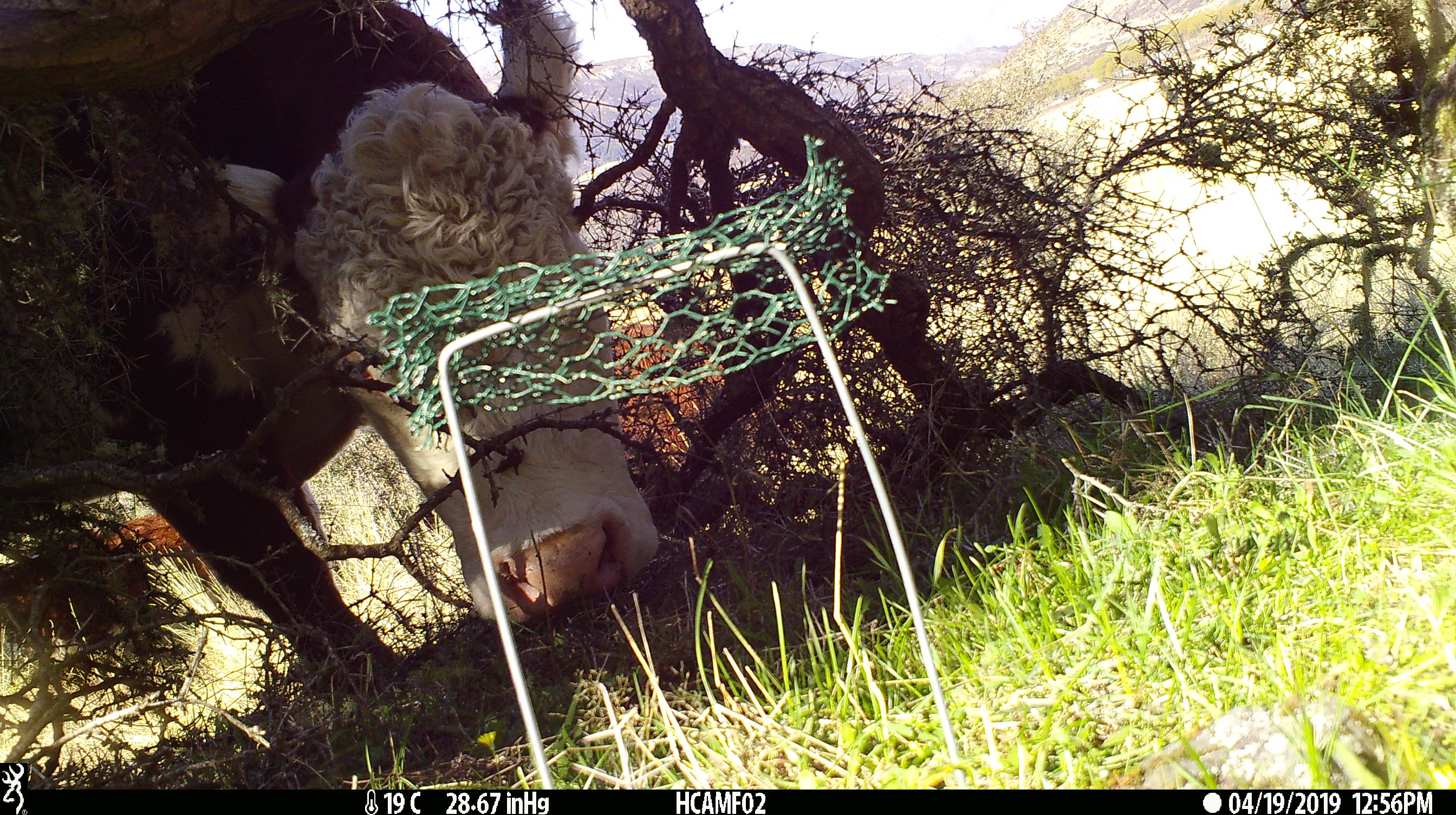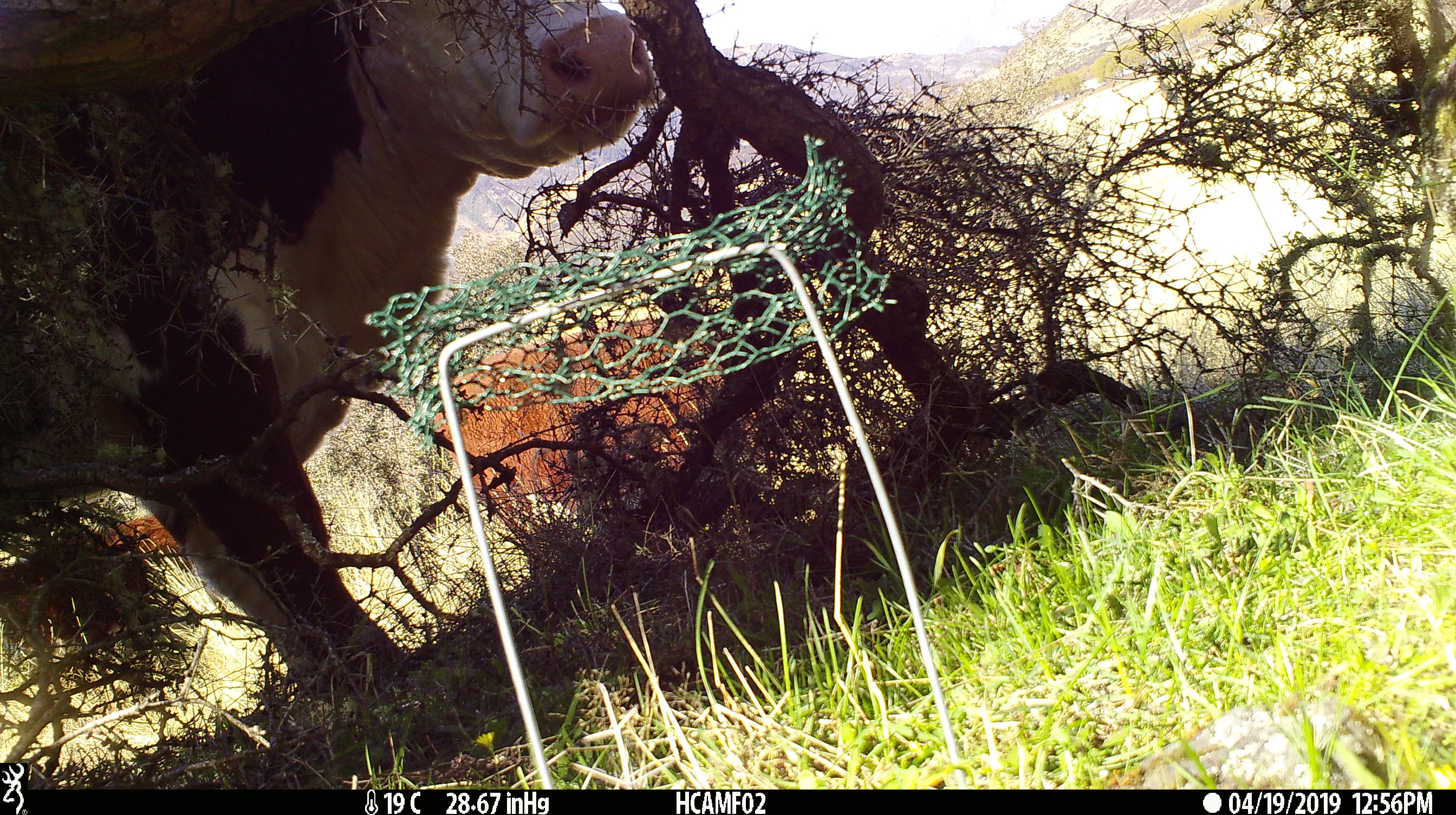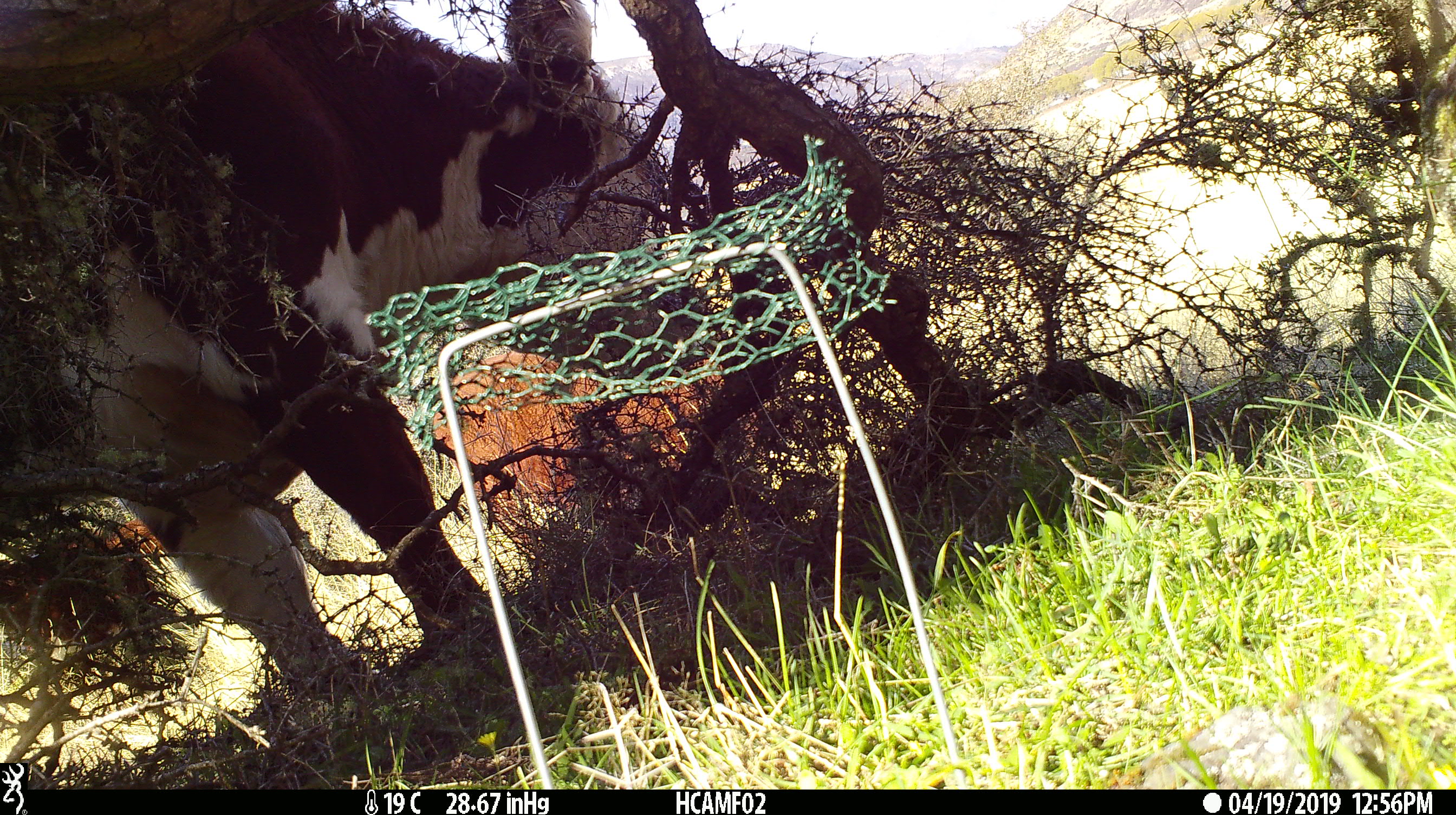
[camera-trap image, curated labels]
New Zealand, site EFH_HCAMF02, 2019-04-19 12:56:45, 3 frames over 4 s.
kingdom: Animalia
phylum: Chordata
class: Mammalia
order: Artiodactyla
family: Bovidae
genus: Bos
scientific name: Bos taurus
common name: domestic cow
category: cow